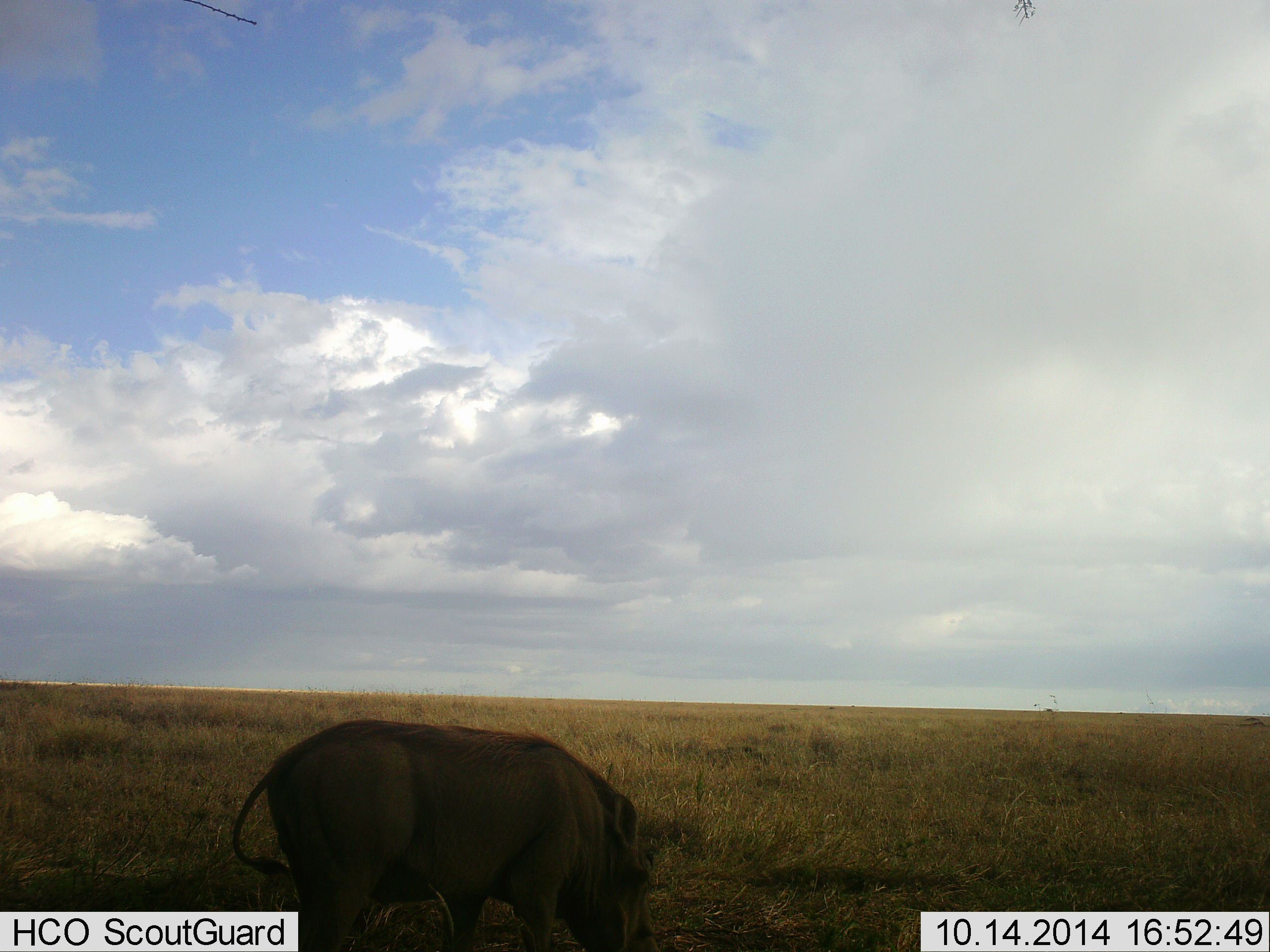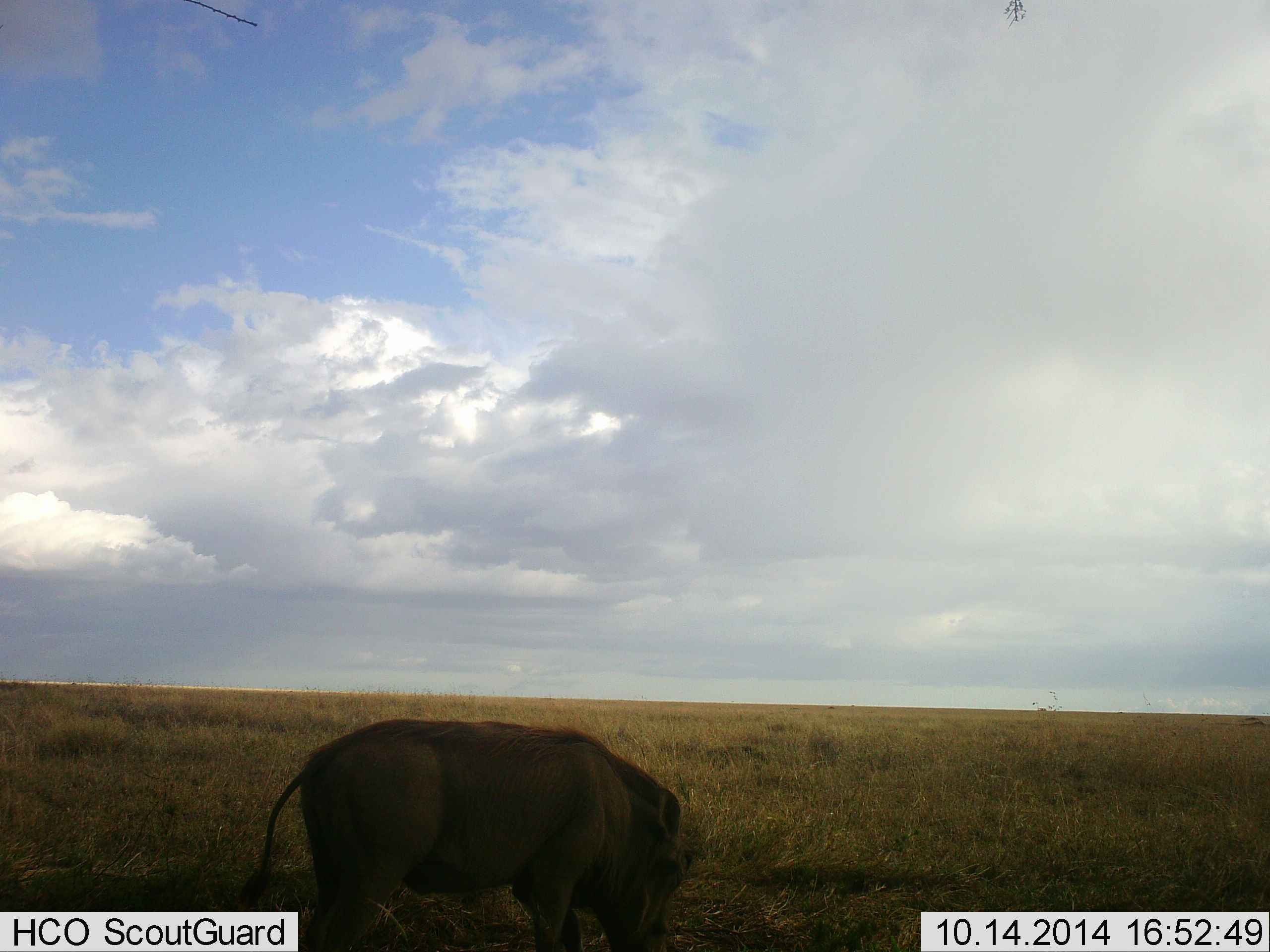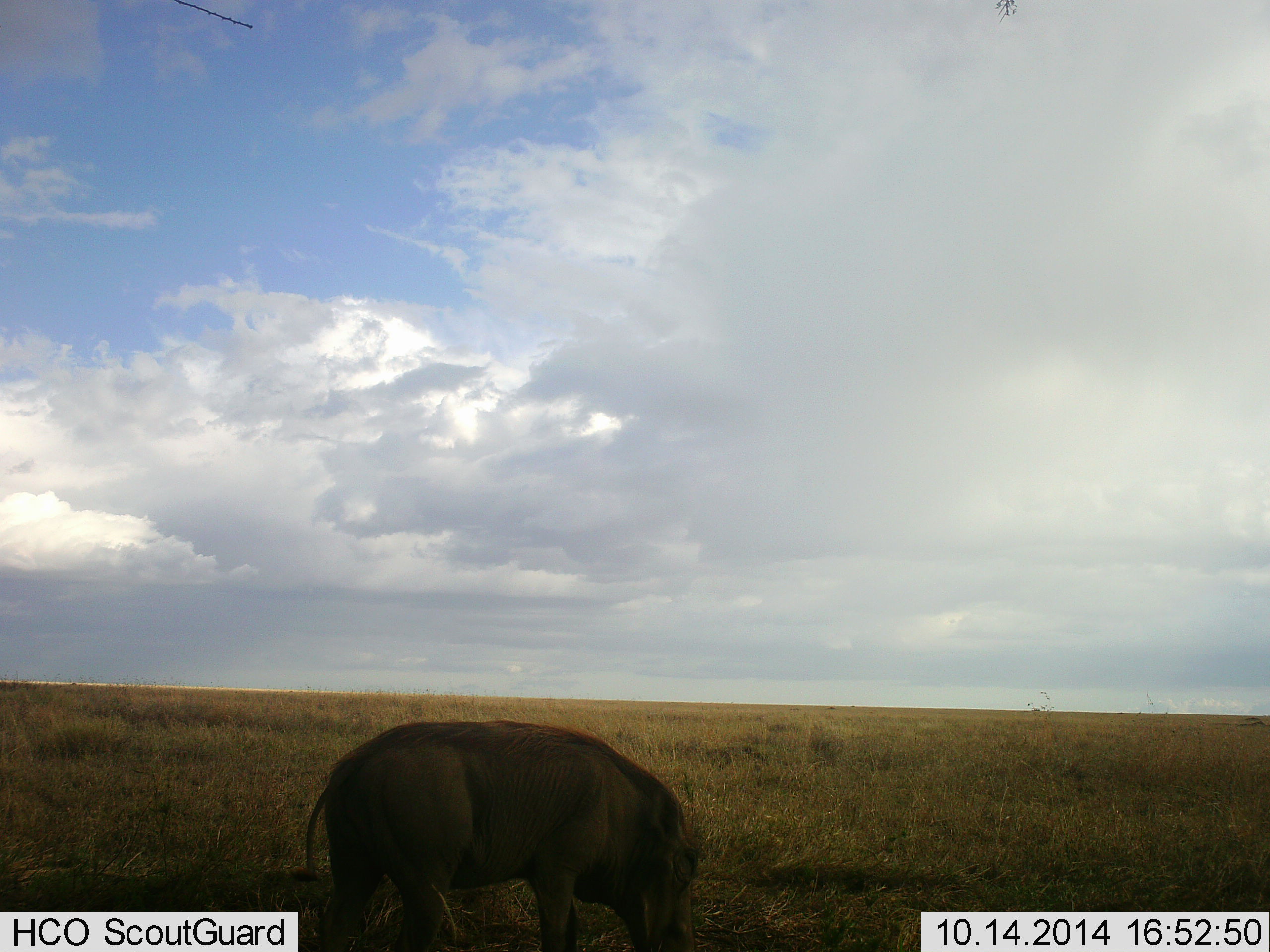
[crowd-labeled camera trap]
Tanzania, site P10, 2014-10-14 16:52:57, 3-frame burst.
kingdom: Animalia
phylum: Chordata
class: Mammalia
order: Artiodactyla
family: Suidae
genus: Phacochoerus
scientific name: Phacochoerus africanus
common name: warthog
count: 1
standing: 10%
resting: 0%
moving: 30%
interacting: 0%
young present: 0%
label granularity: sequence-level